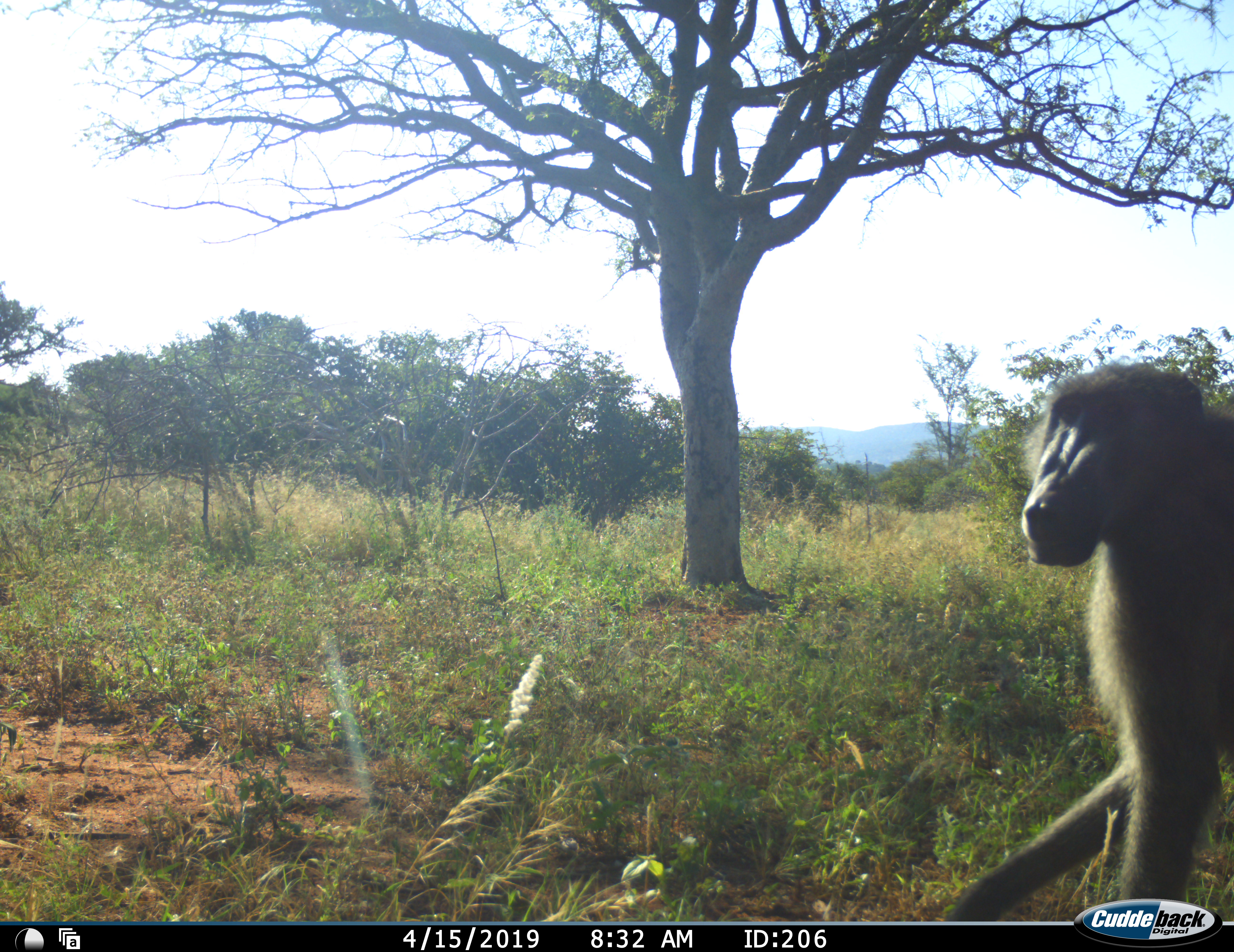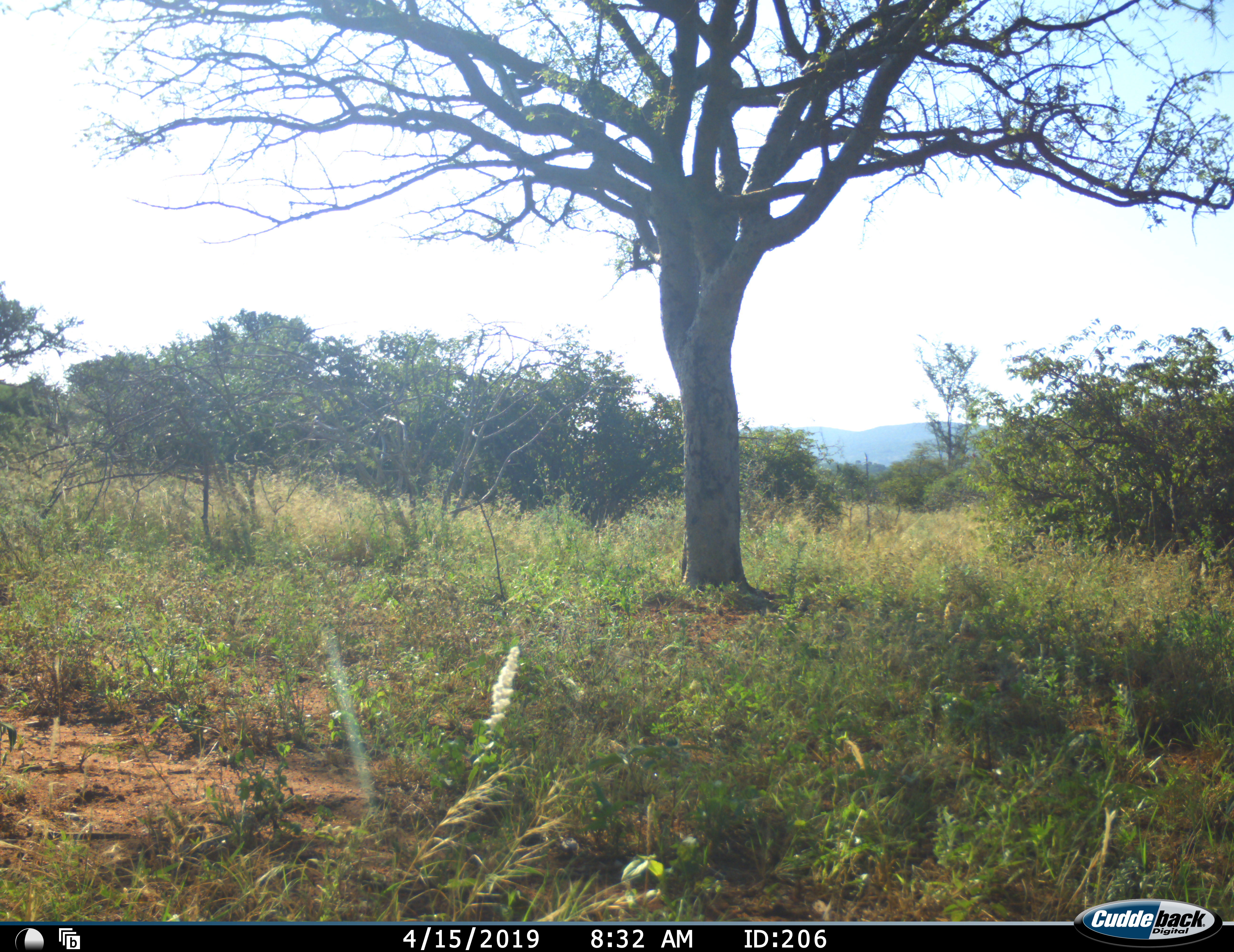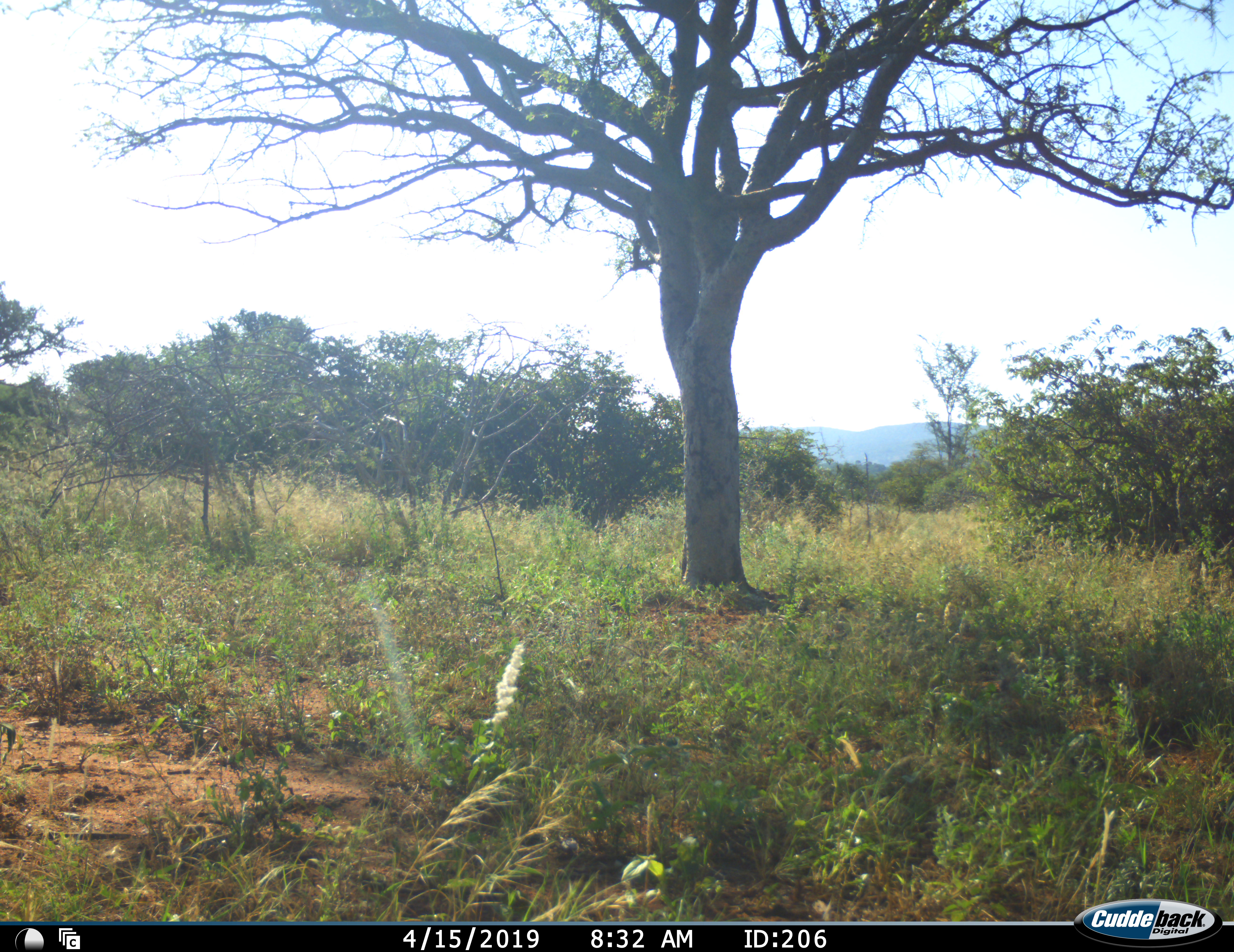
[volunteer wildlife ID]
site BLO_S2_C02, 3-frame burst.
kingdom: Animalia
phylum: Chordata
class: Mammalia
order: Primates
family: Cercopithecidae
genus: Papio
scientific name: Papio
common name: baboon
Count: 1.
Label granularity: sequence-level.